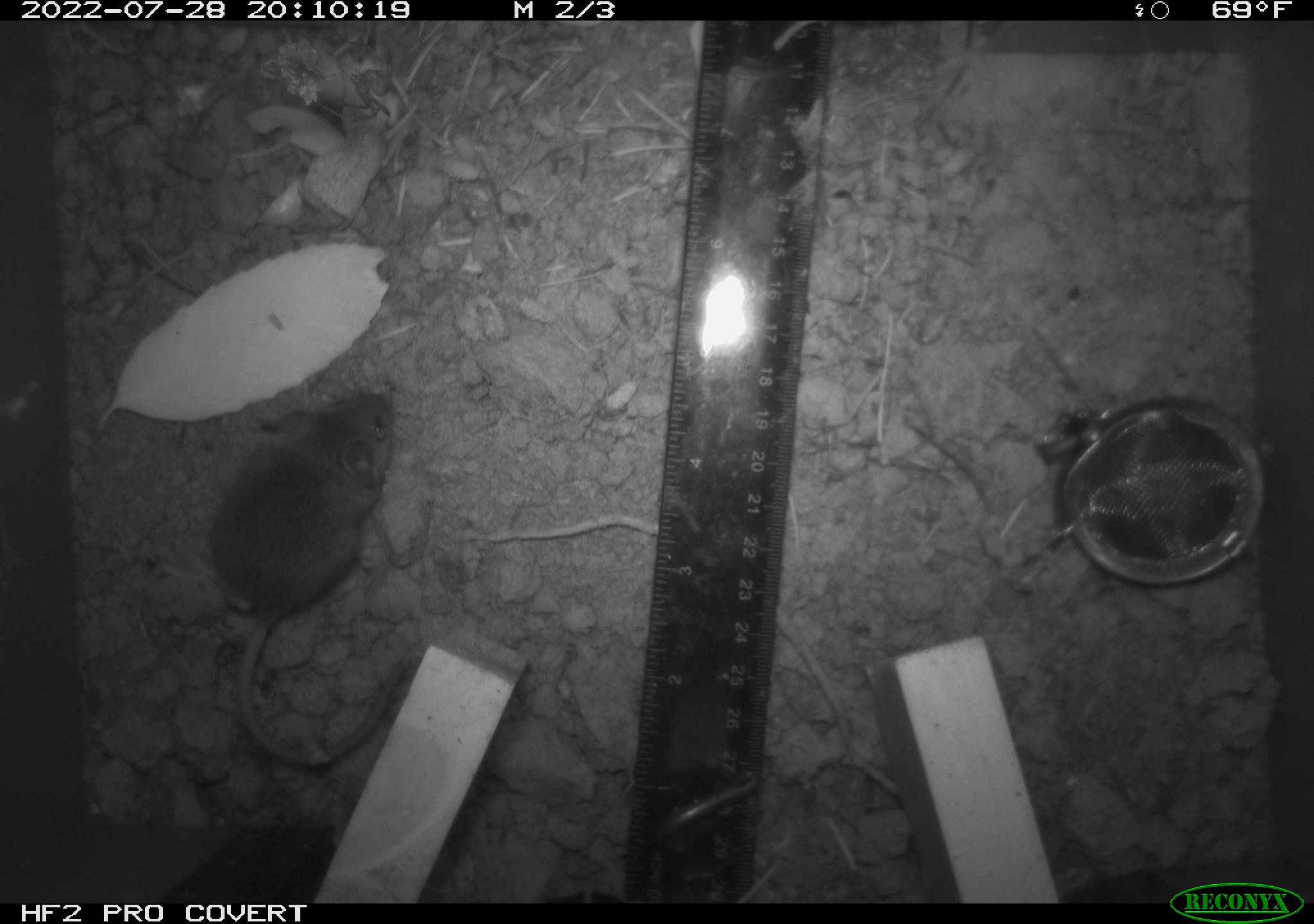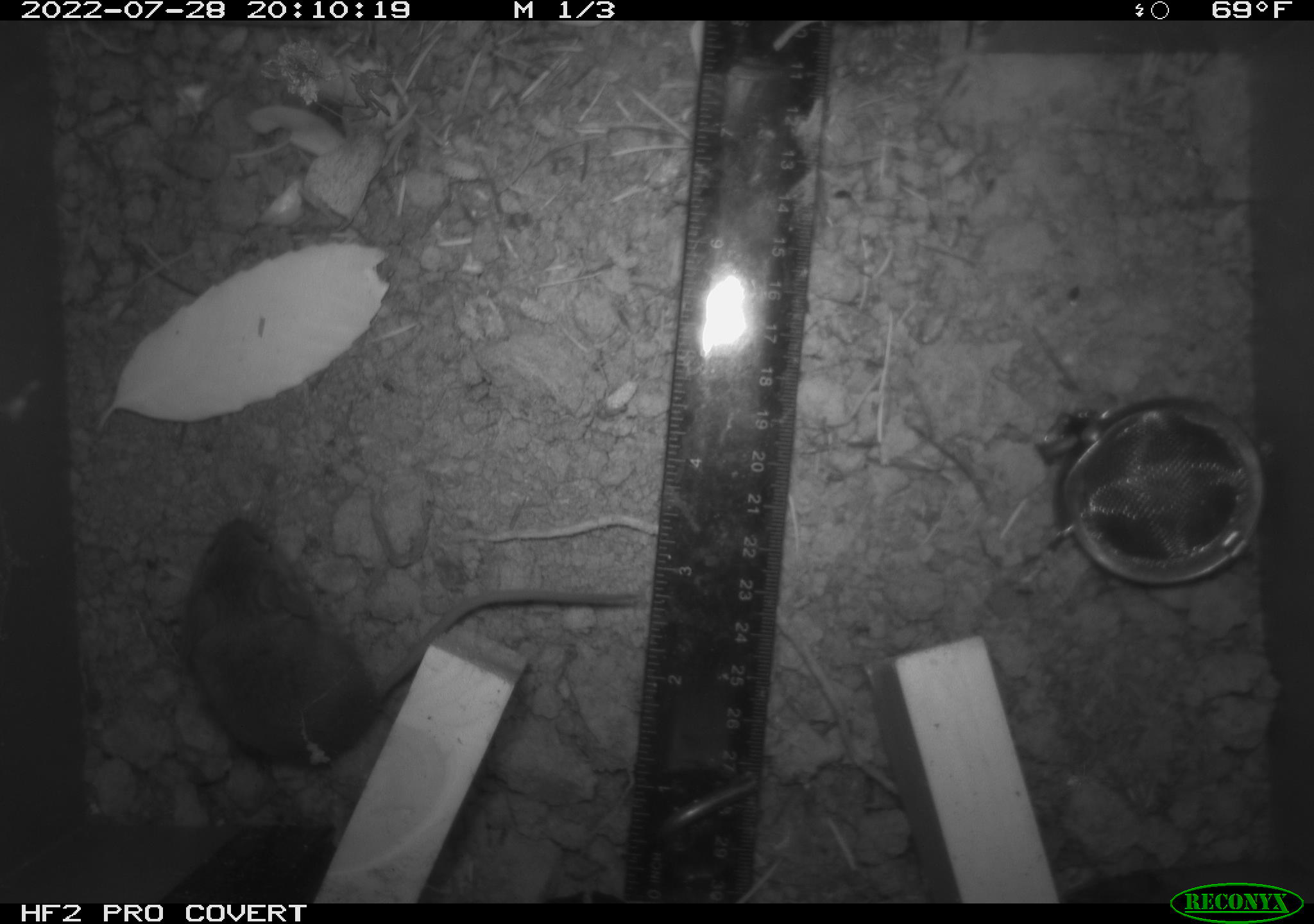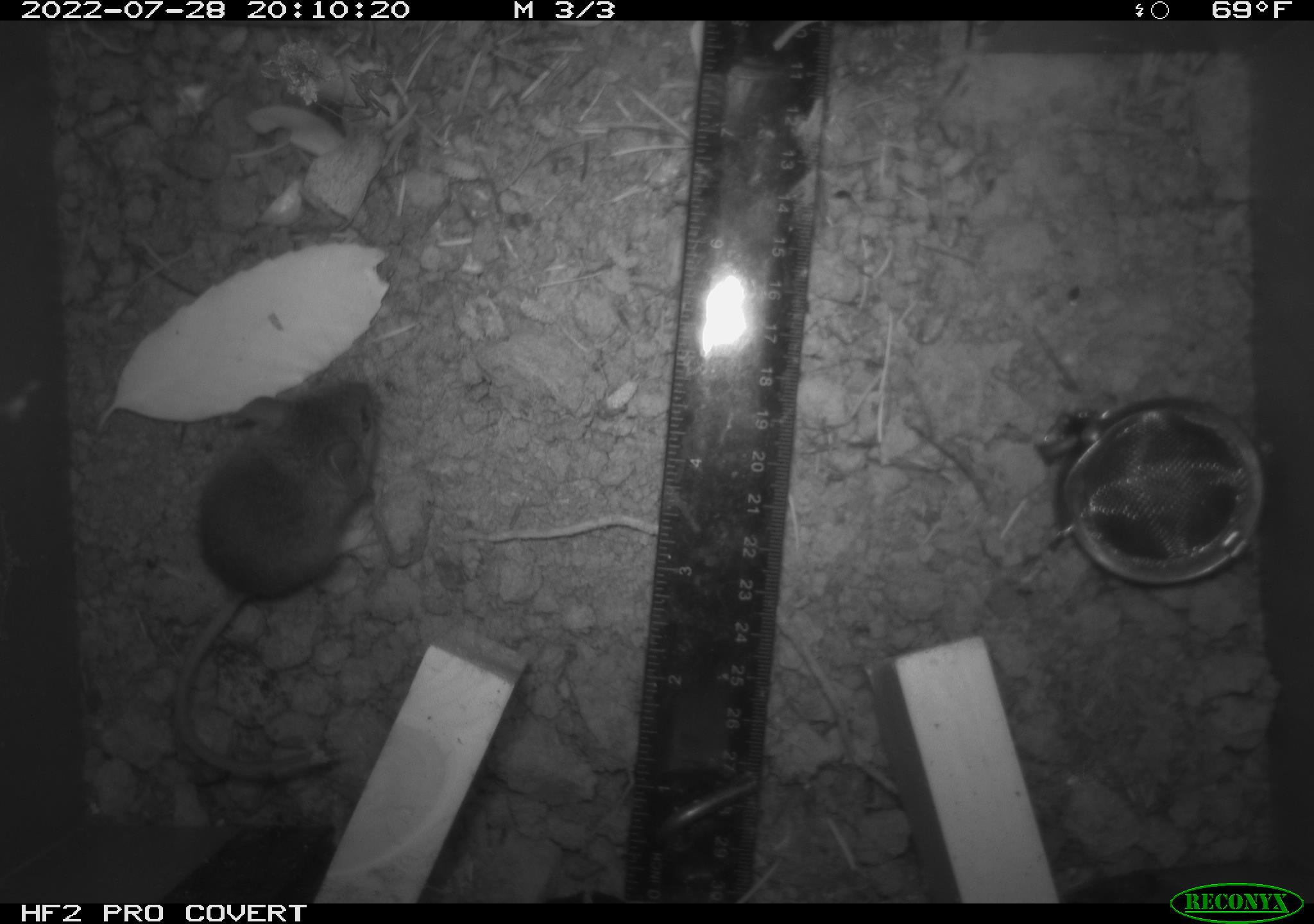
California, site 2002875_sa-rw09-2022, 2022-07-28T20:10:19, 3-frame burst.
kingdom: Animalia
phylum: Chordata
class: Mammalia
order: Rodentia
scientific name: Rodentia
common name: rodent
Rodent (Rodentia).